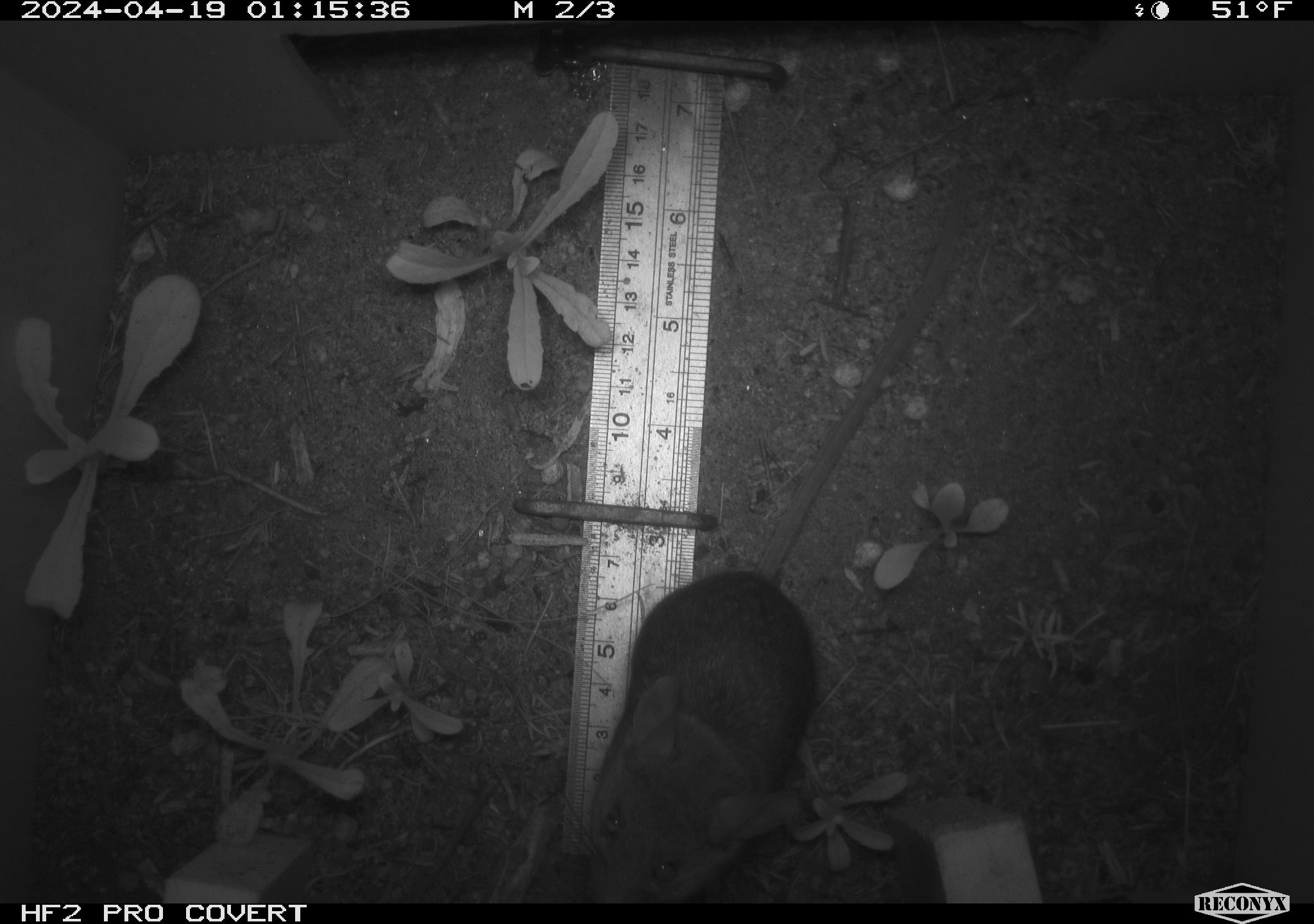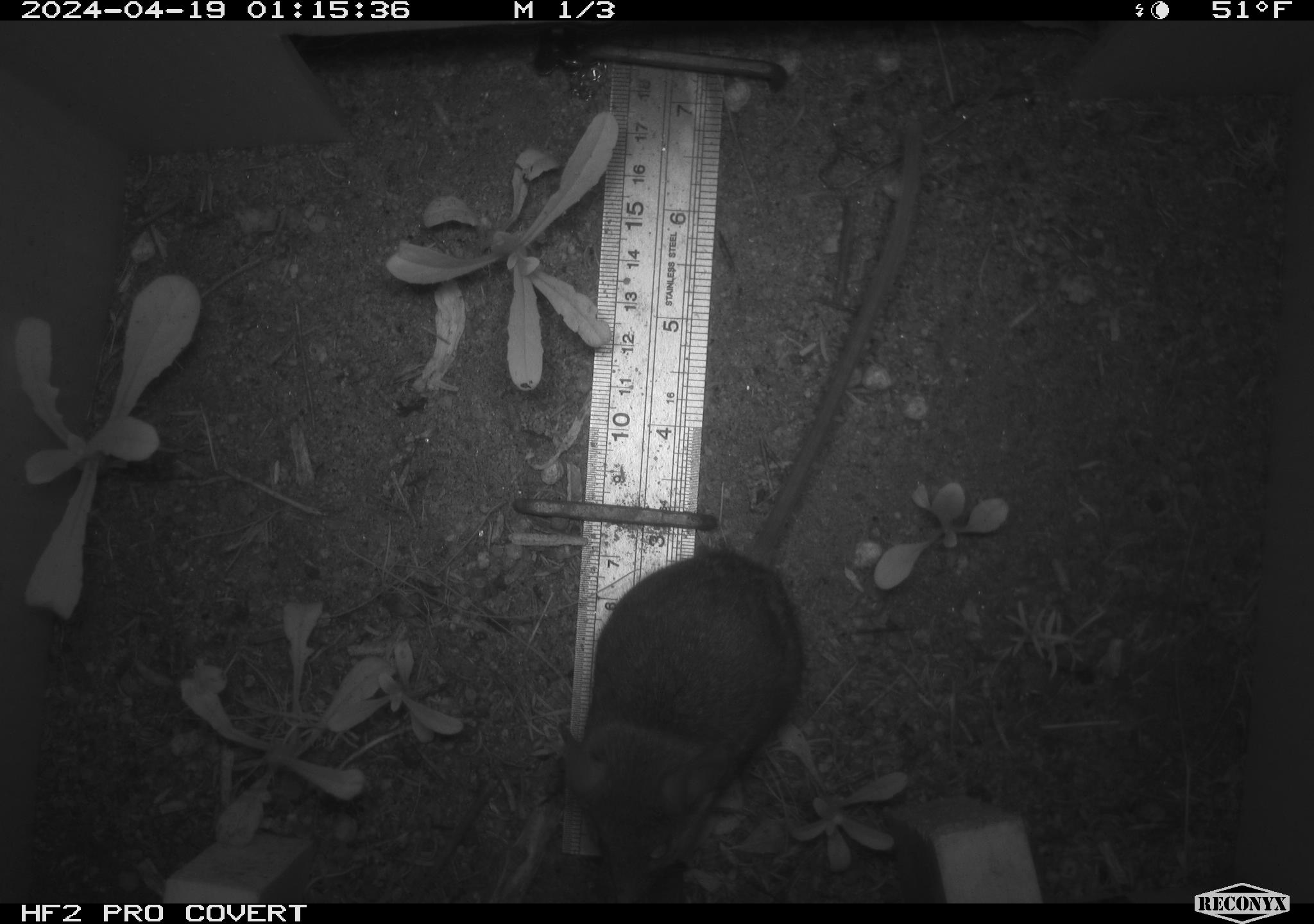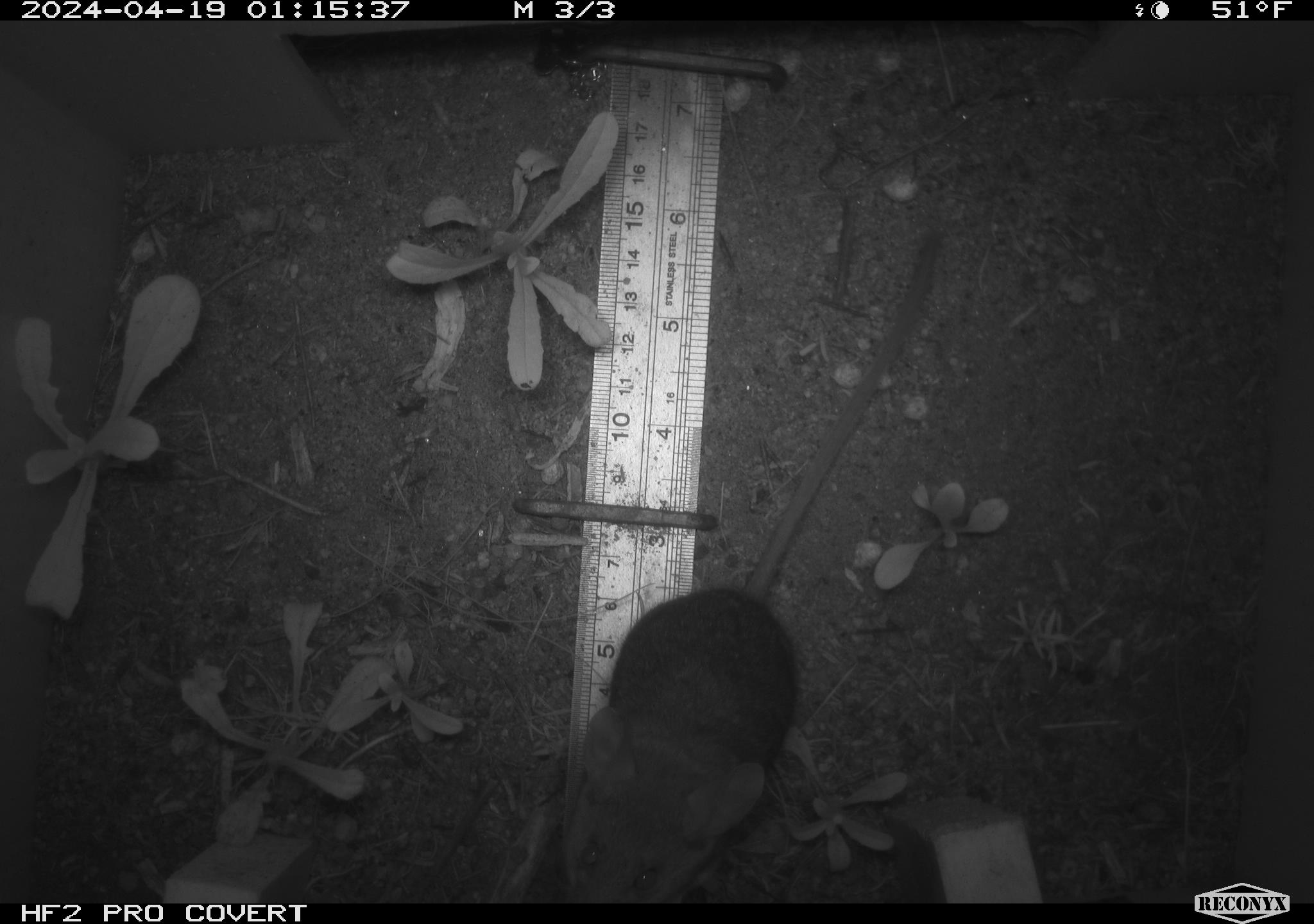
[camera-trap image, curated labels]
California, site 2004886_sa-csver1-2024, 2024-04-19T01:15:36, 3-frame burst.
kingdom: Animalia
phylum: Chordata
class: Mammalia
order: Rodentia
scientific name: Rodentia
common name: rodent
Rodent (Rodentia).